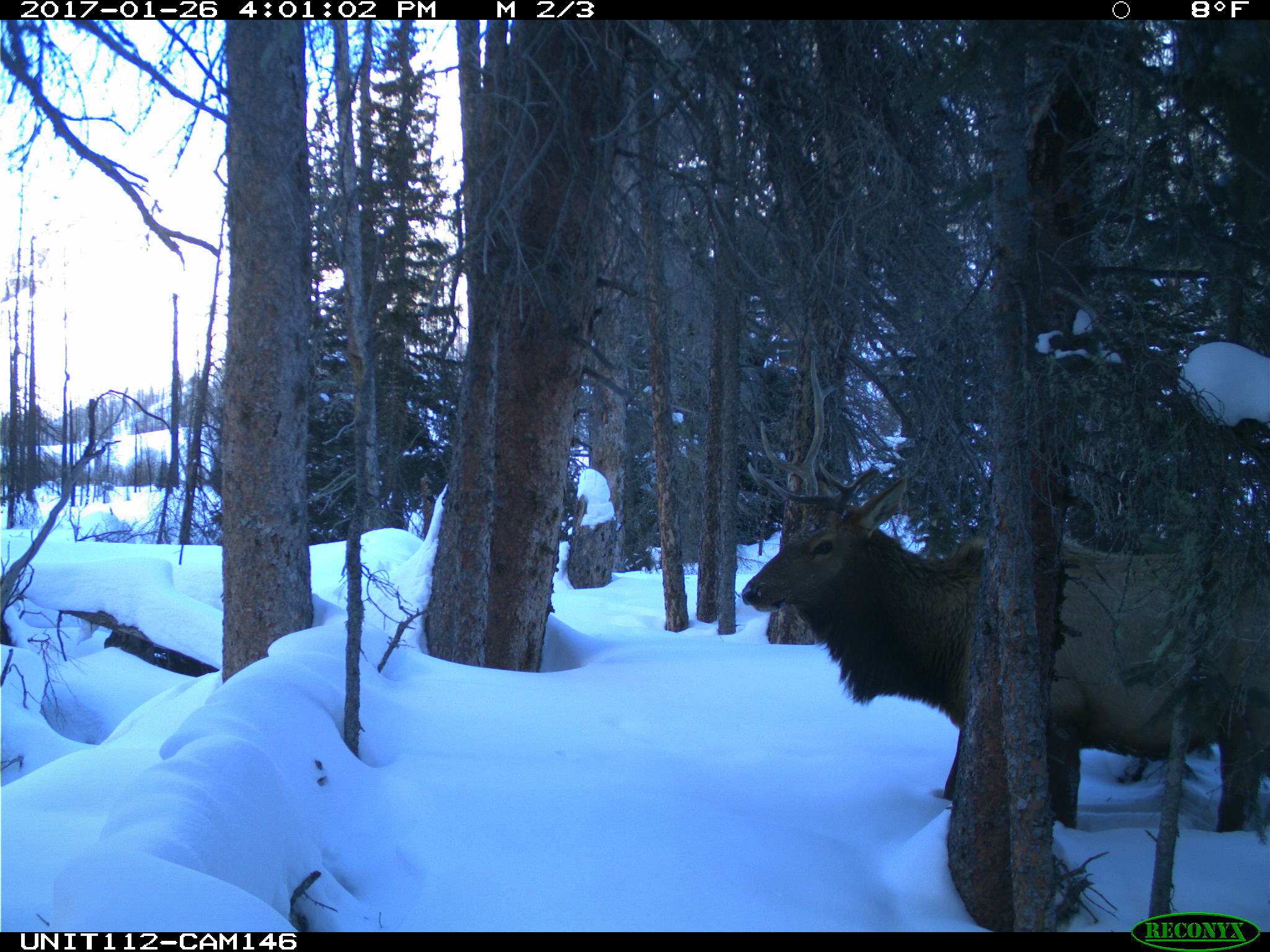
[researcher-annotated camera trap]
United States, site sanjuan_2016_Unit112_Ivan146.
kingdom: Animalia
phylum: Chordata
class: Mammalia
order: Artiodactyla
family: Cervidae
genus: Cervus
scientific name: Cervus elaphus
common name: red deer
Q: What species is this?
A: Cervus elaphus (red deer).